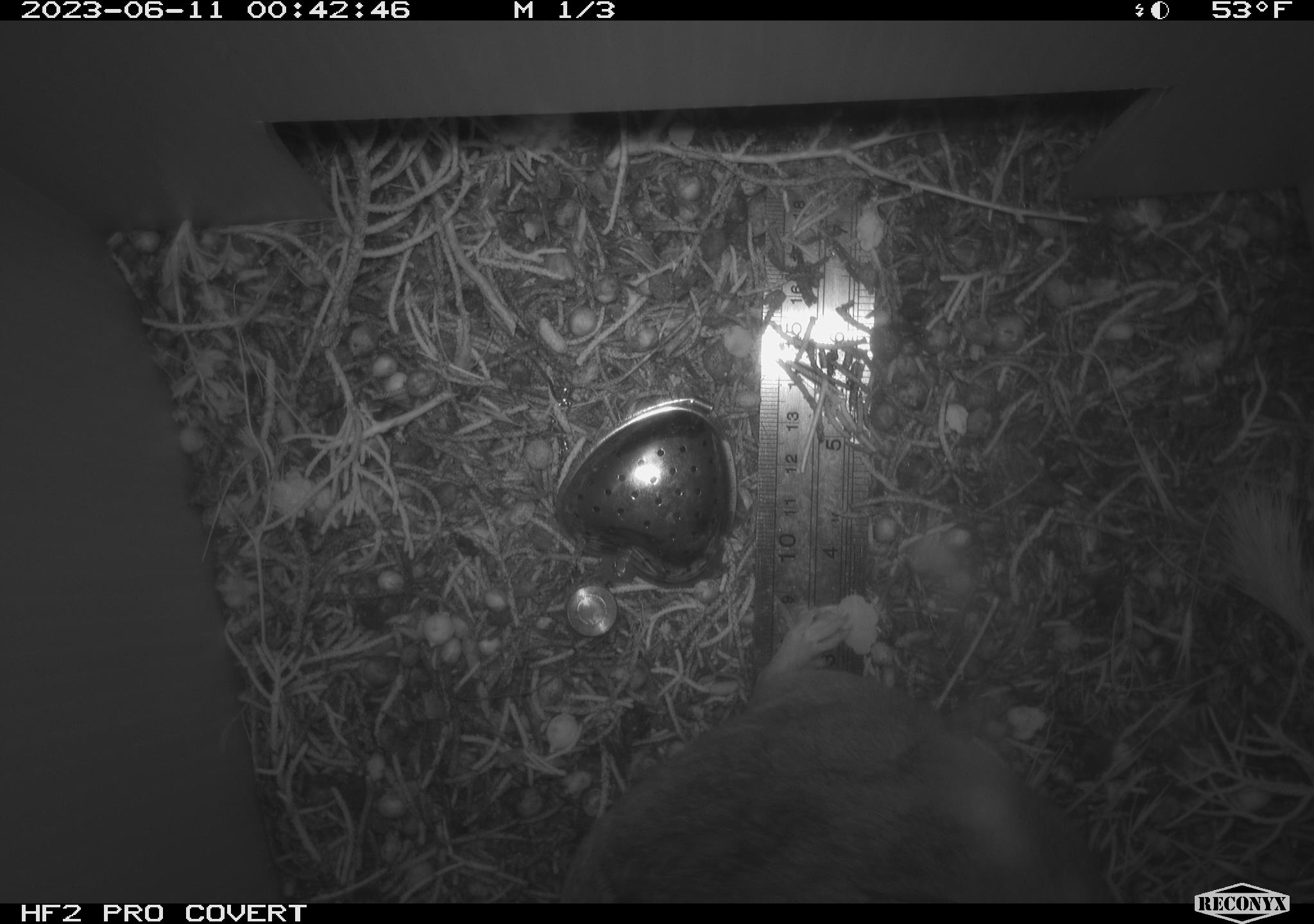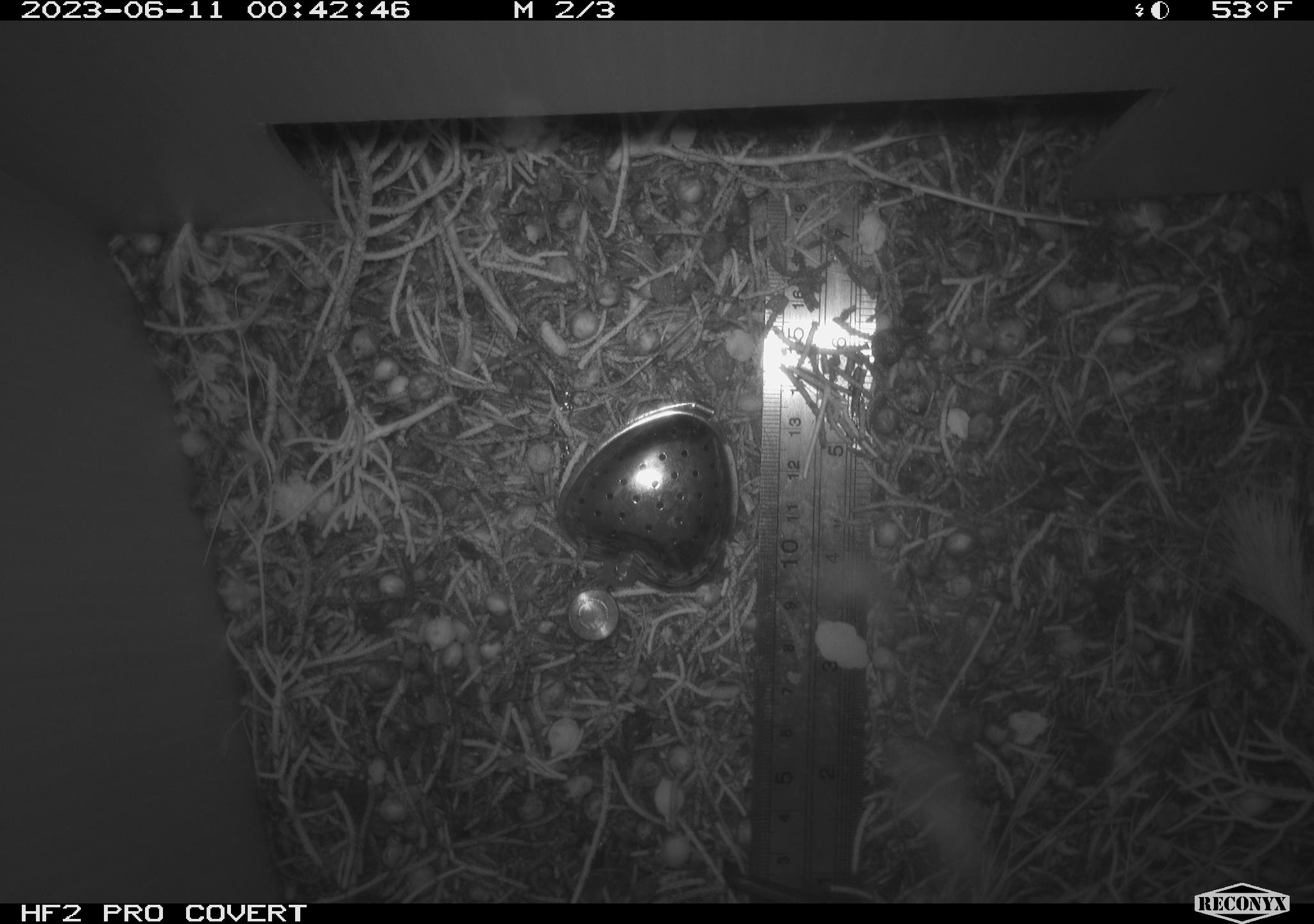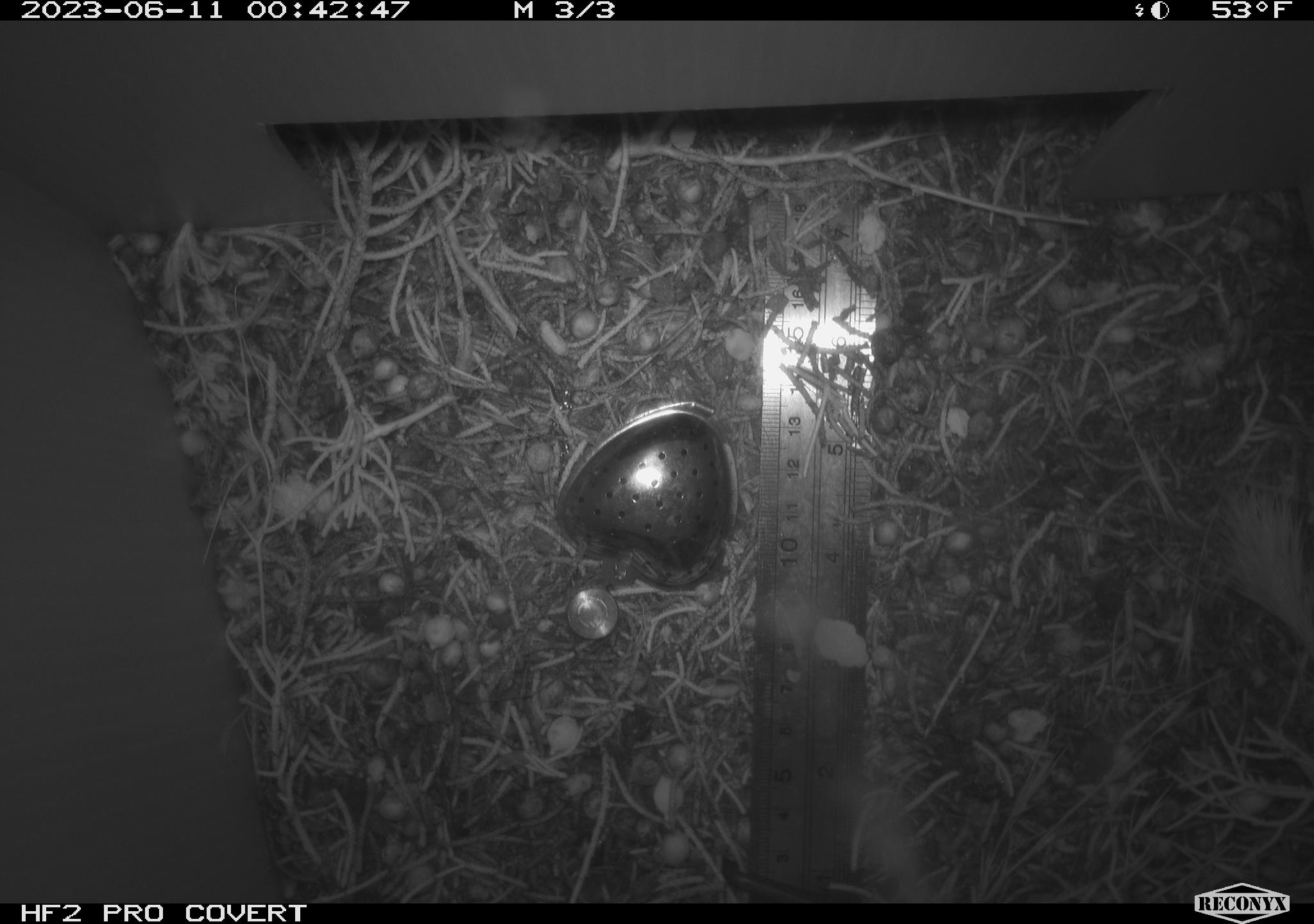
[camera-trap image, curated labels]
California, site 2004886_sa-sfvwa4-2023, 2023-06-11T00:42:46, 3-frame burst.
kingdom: Animalia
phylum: Chordata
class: Mammalia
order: Rodentia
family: Cricetidae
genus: Neotoma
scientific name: Neotoma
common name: pack rat or woodrat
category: neotoma species